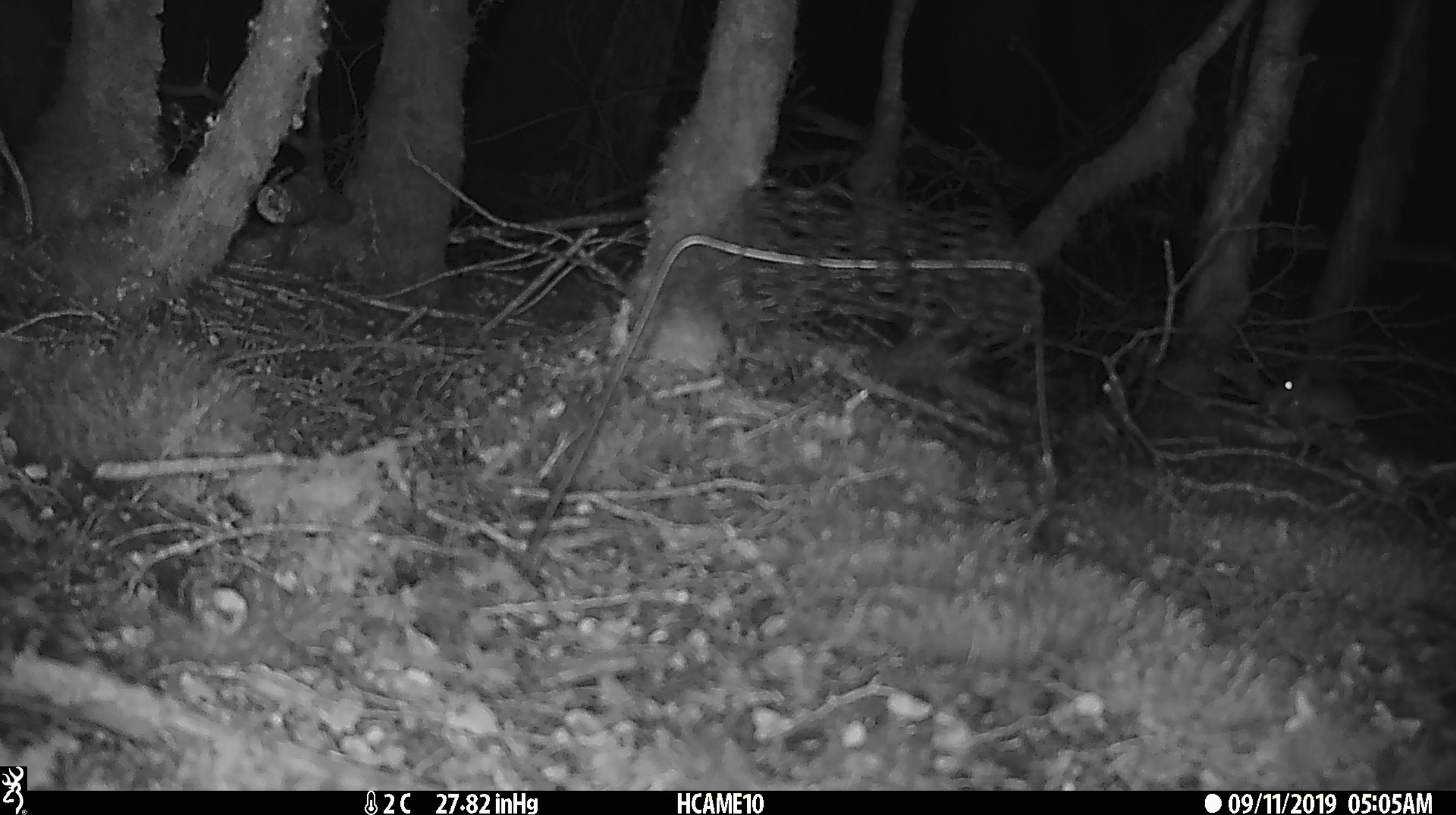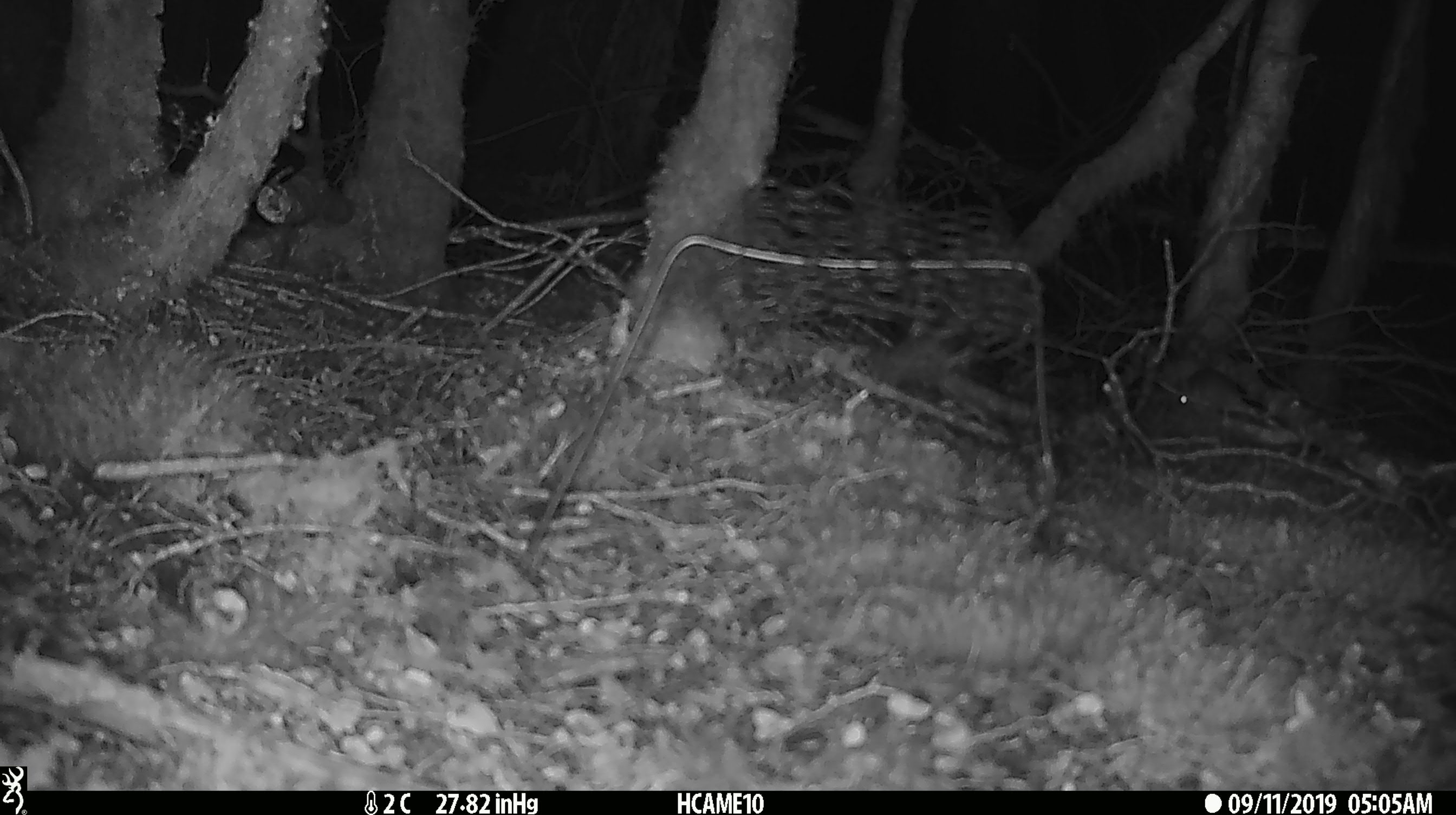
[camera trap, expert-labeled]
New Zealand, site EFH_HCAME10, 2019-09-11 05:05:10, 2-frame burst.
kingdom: Animalia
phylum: Chordata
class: Mammalia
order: Rodentia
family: Muridae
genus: Mus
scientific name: Mus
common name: mouse